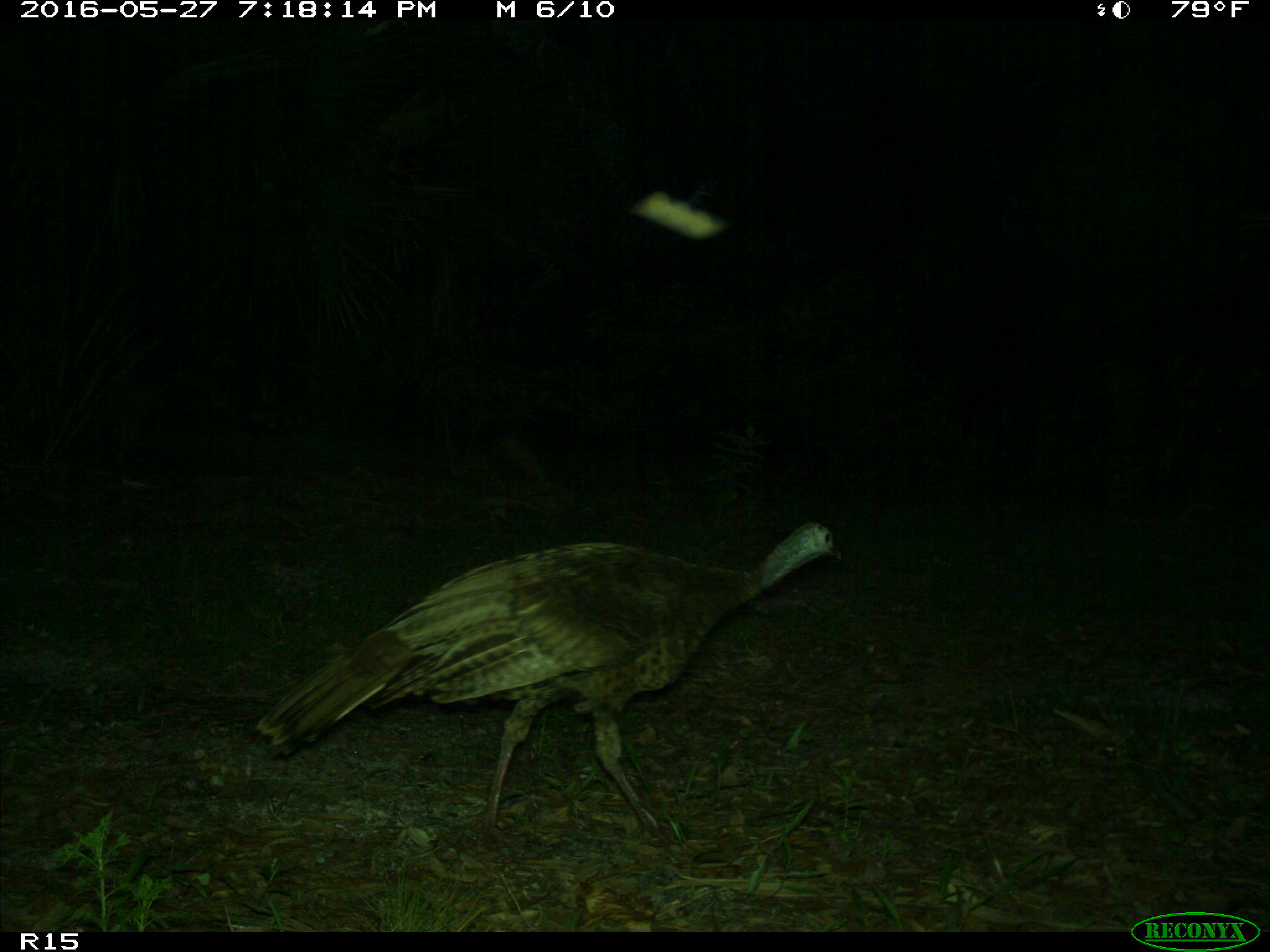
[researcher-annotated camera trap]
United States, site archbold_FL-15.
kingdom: Animalia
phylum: Chordata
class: Aves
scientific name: Aves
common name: birds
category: unidentified bird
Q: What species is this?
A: Unidentified bird (birds) (Aves).